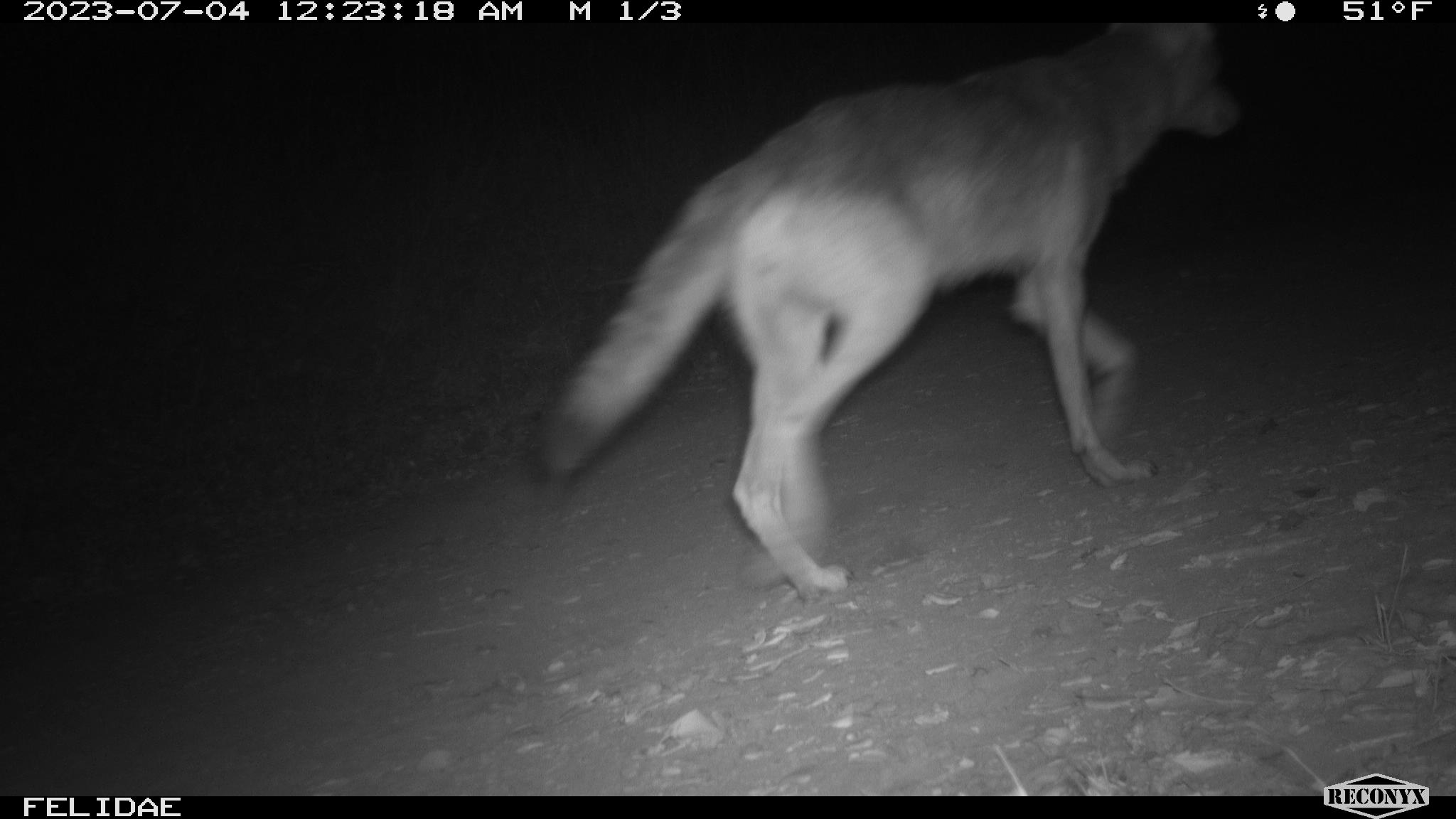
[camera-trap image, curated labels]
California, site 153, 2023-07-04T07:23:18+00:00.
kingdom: Animalia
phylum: Chordata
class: Mammalia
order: Carnivora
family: Canidae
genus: Canis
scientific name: Canis latrans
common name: coyote